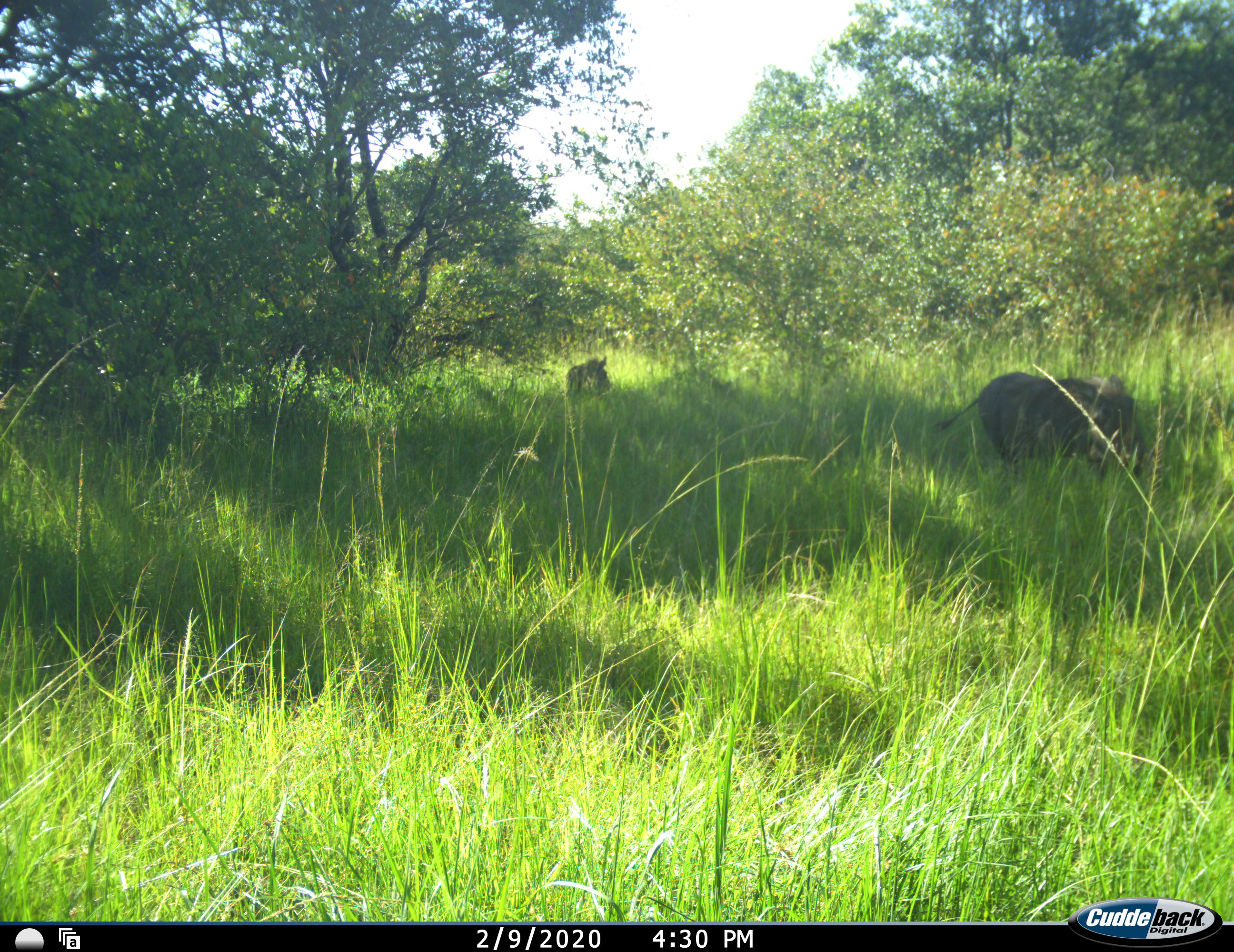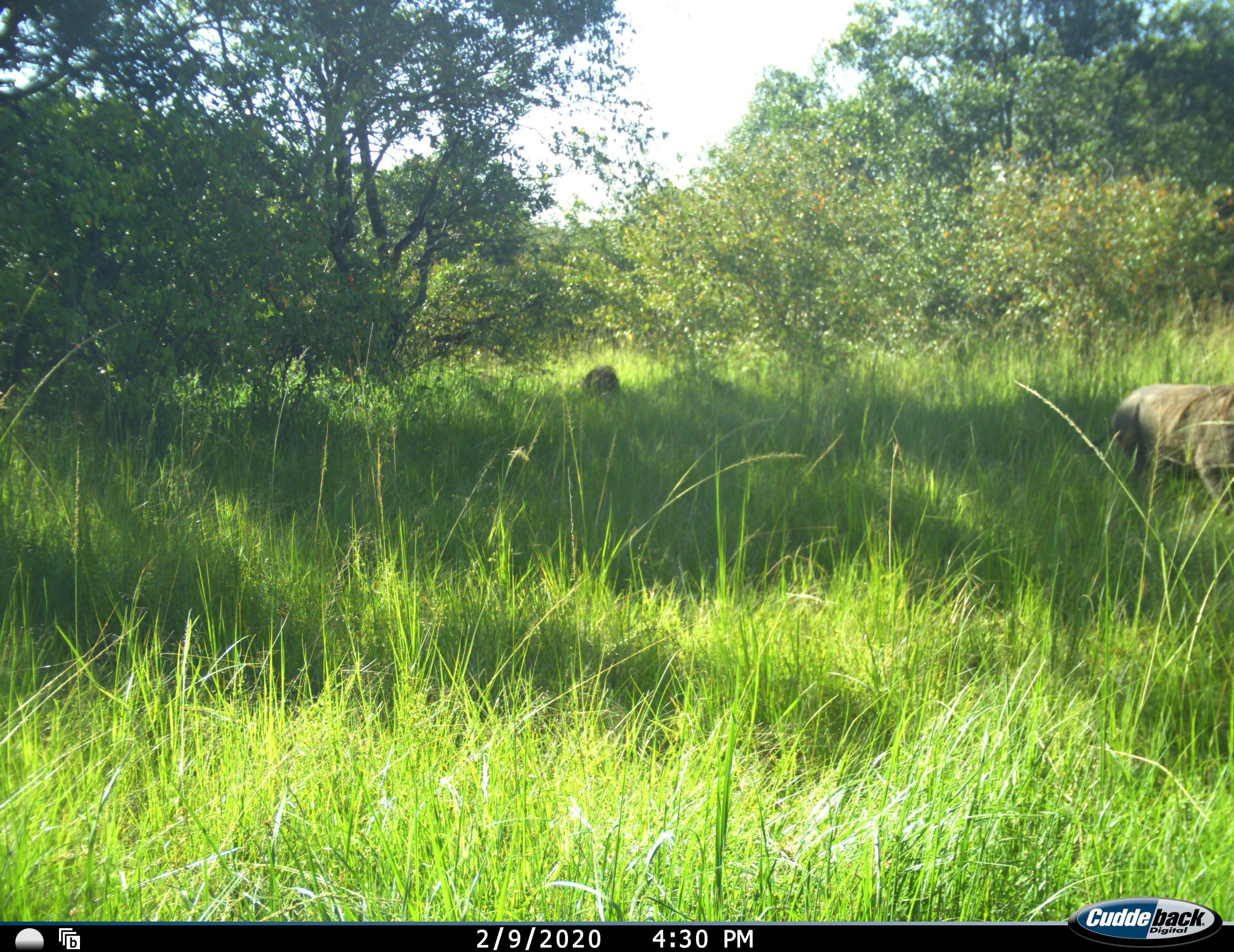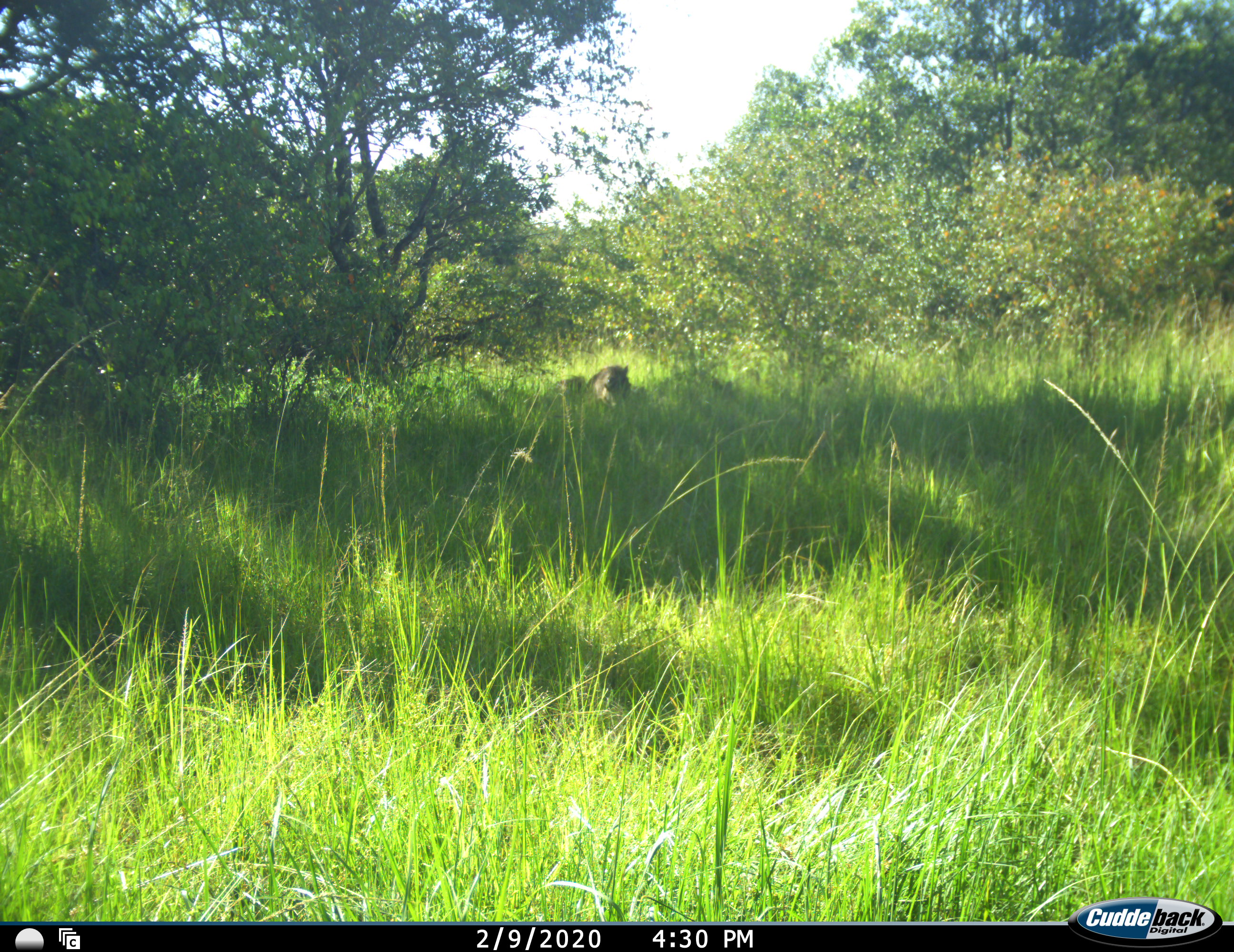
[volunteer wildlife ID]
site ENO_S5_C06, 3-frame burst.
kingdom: Animalia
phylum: Chordata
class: Mammalia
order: Artiodactyla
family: Suidae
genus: Phacochoerus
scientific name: Phacochoerus africanus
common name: warthog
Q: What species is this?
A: Warthog (Phacochoerus africanus).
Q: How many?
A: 3.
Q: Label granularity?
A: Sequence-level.